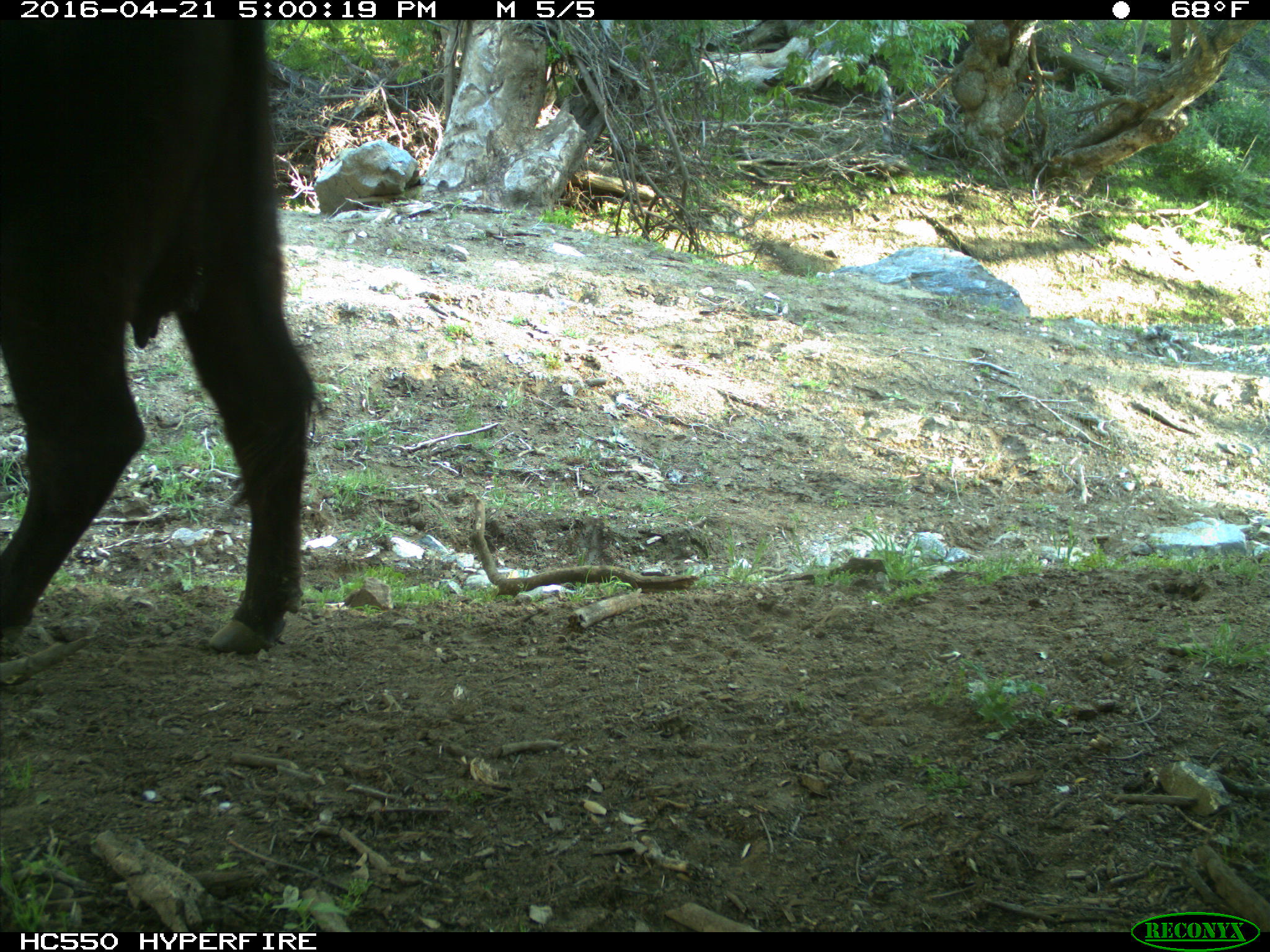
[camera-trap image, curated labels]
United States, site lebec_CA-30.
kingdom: Animalia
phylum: Chordata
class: Mammalia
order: Artiodactyla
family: Bovidae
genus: Bos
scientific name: Bos taurus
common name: domestic cow